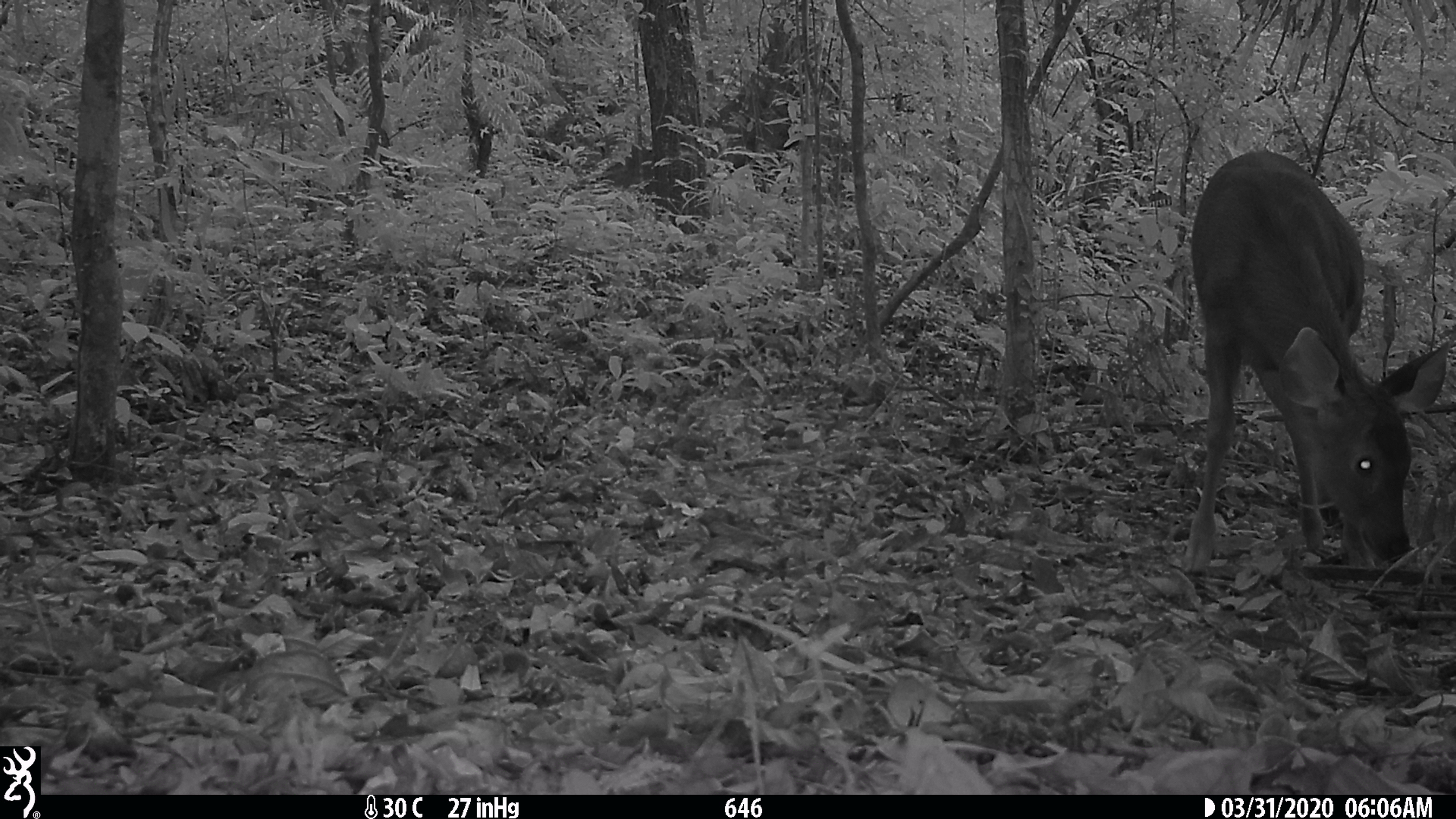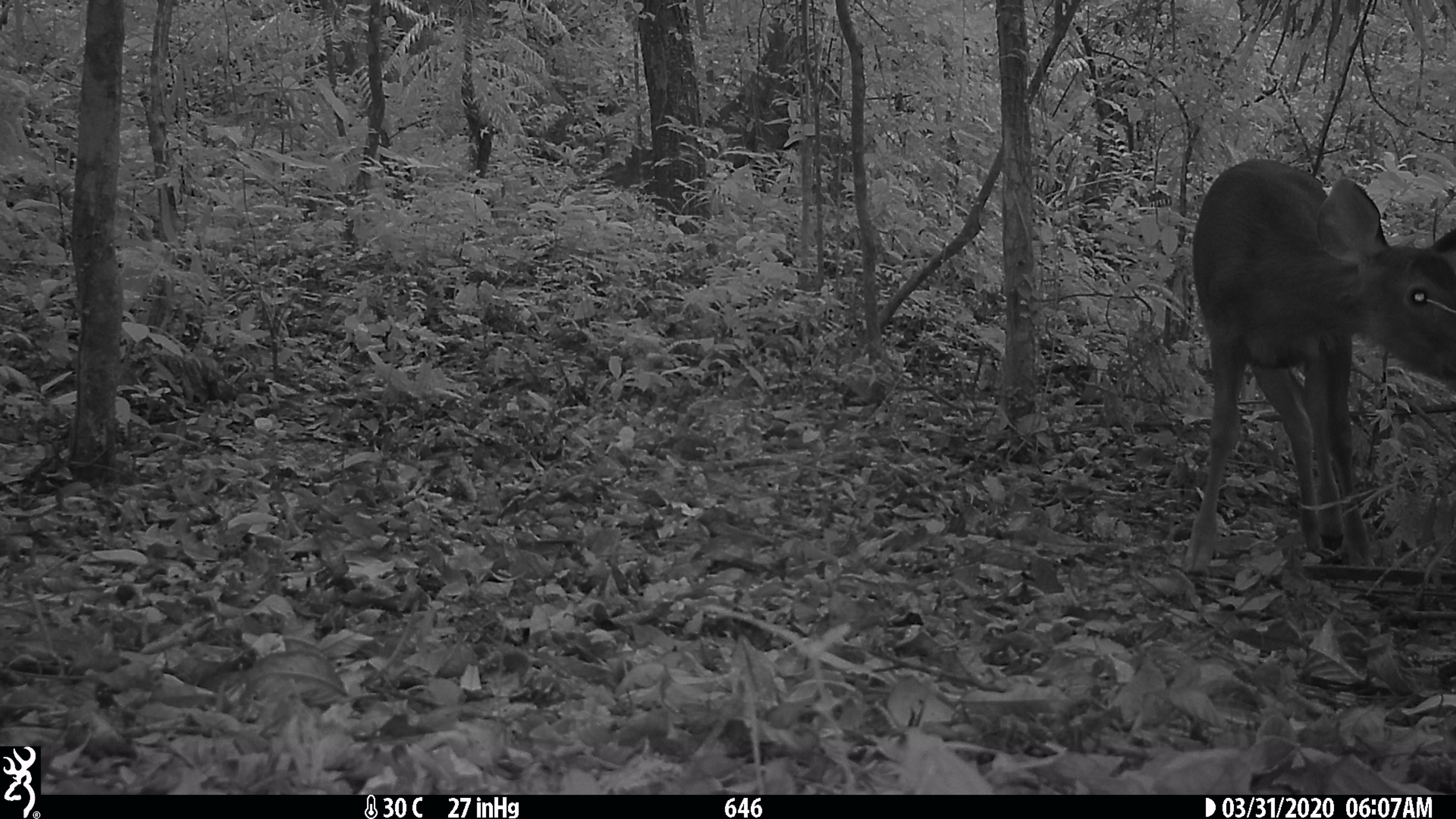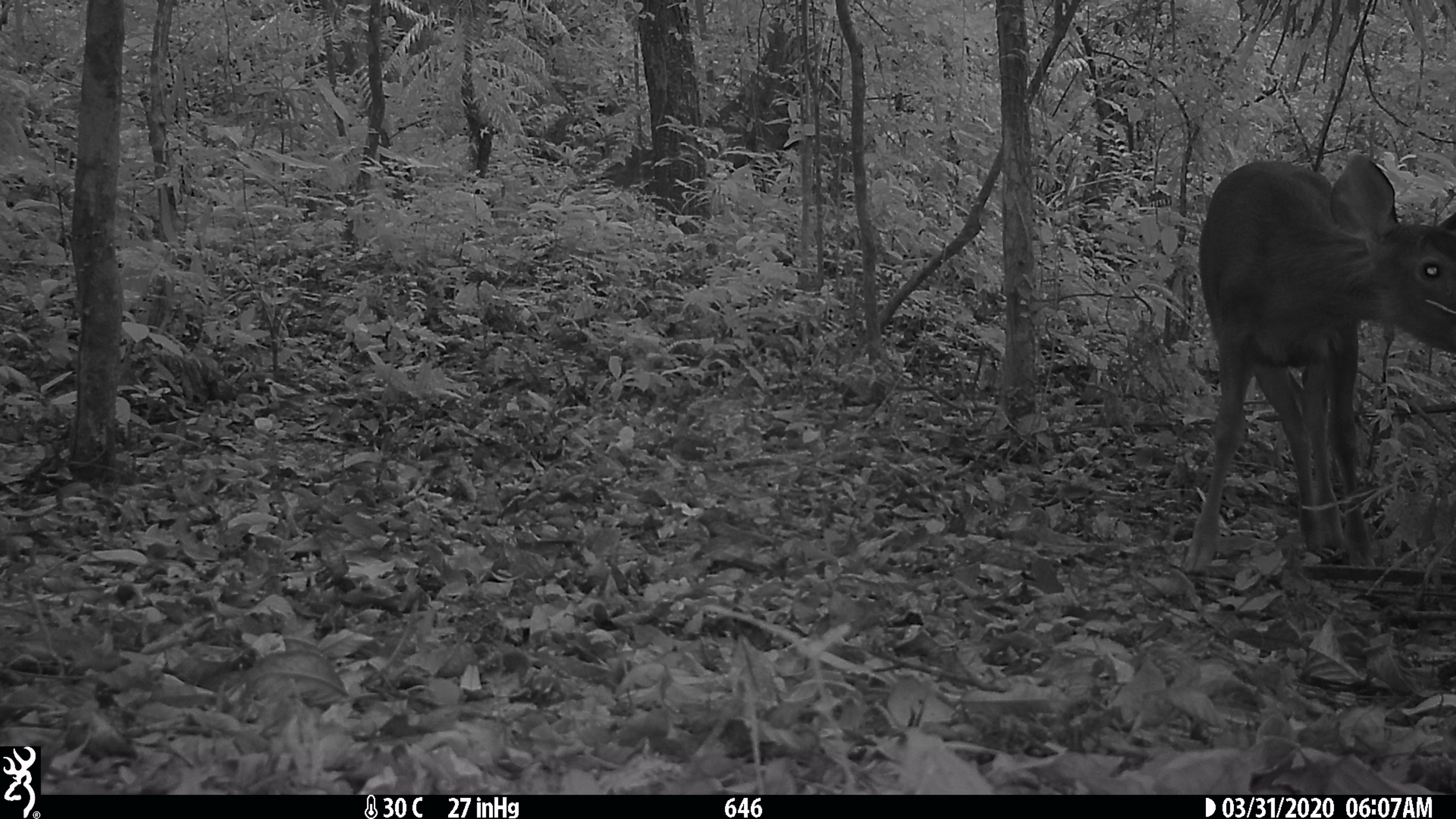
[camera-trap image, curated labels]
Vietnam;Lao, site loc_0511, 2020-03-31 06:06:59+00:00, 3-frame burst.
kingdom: Animalia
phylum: Chordata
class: Mammalia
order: Artiodactyla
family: Cervidae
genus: Rusa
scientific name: Rusa unicolor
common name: sambar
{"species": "sambar (Rusa unicolor)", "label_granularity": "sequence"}